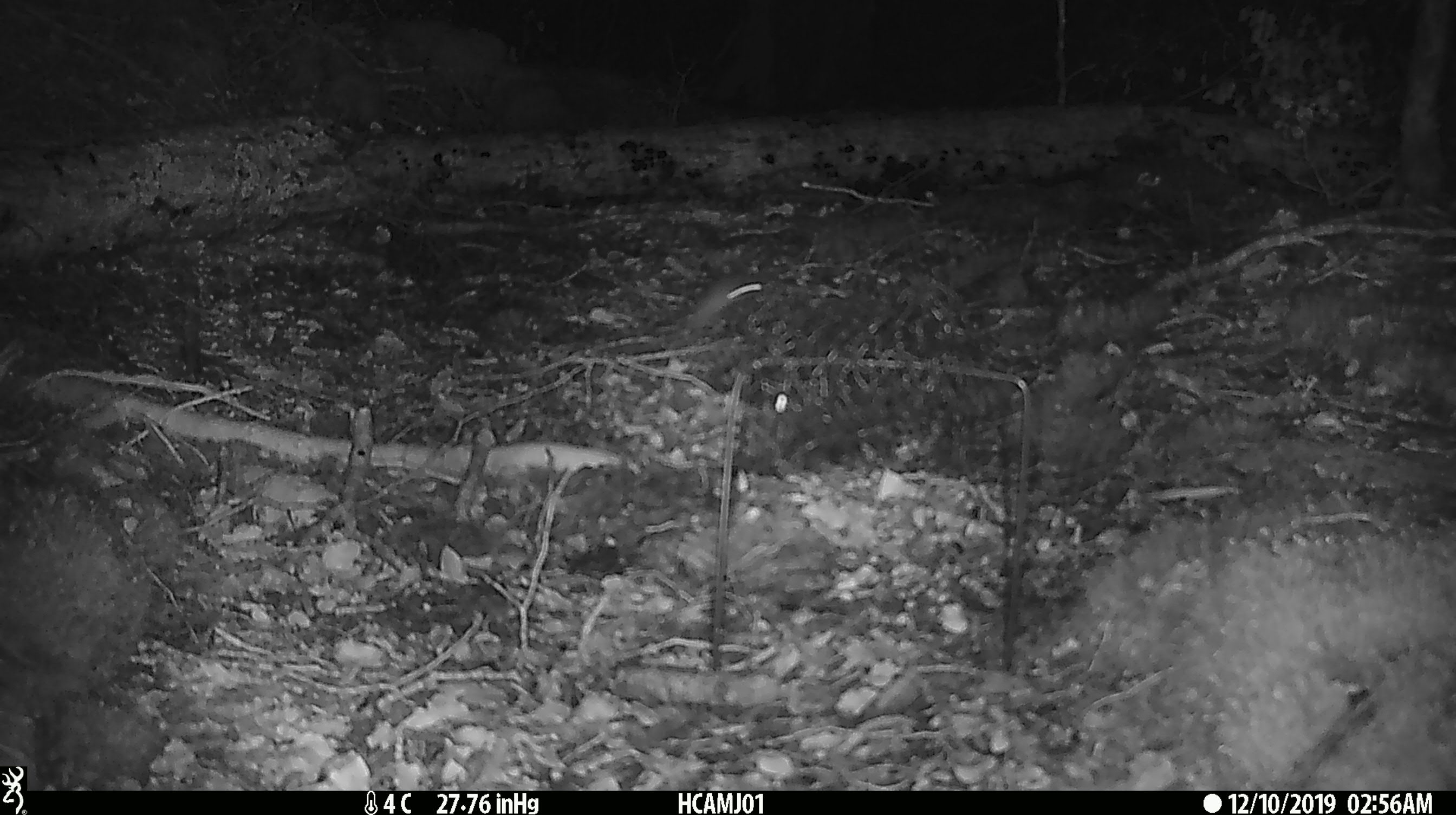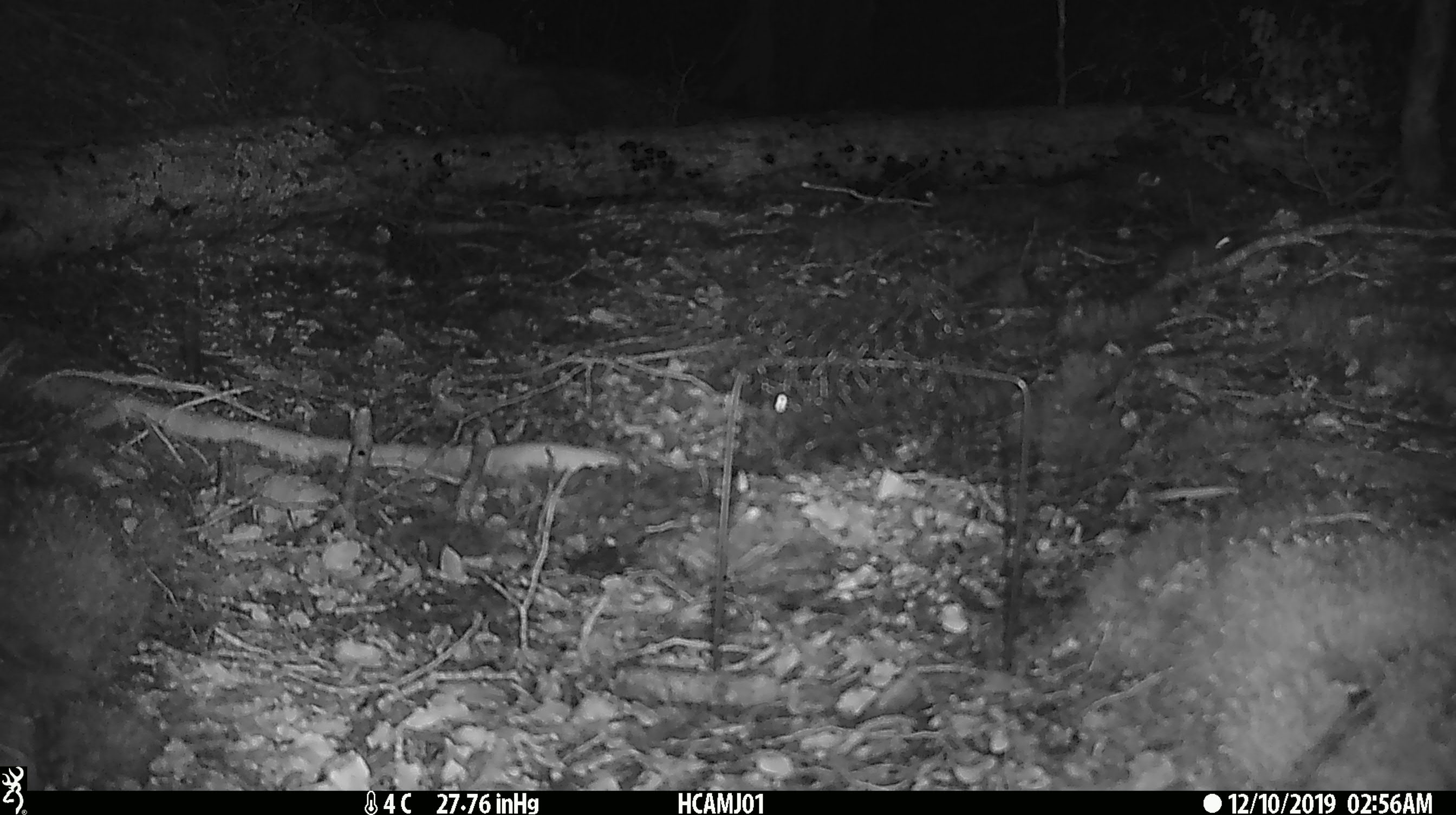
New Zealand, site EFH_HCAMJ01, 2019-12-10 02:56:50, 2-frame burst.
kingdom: Animalia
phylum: Chordata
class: Mammalia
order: Rodentia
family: Muridae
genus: Mus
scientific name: Mus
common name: mouse